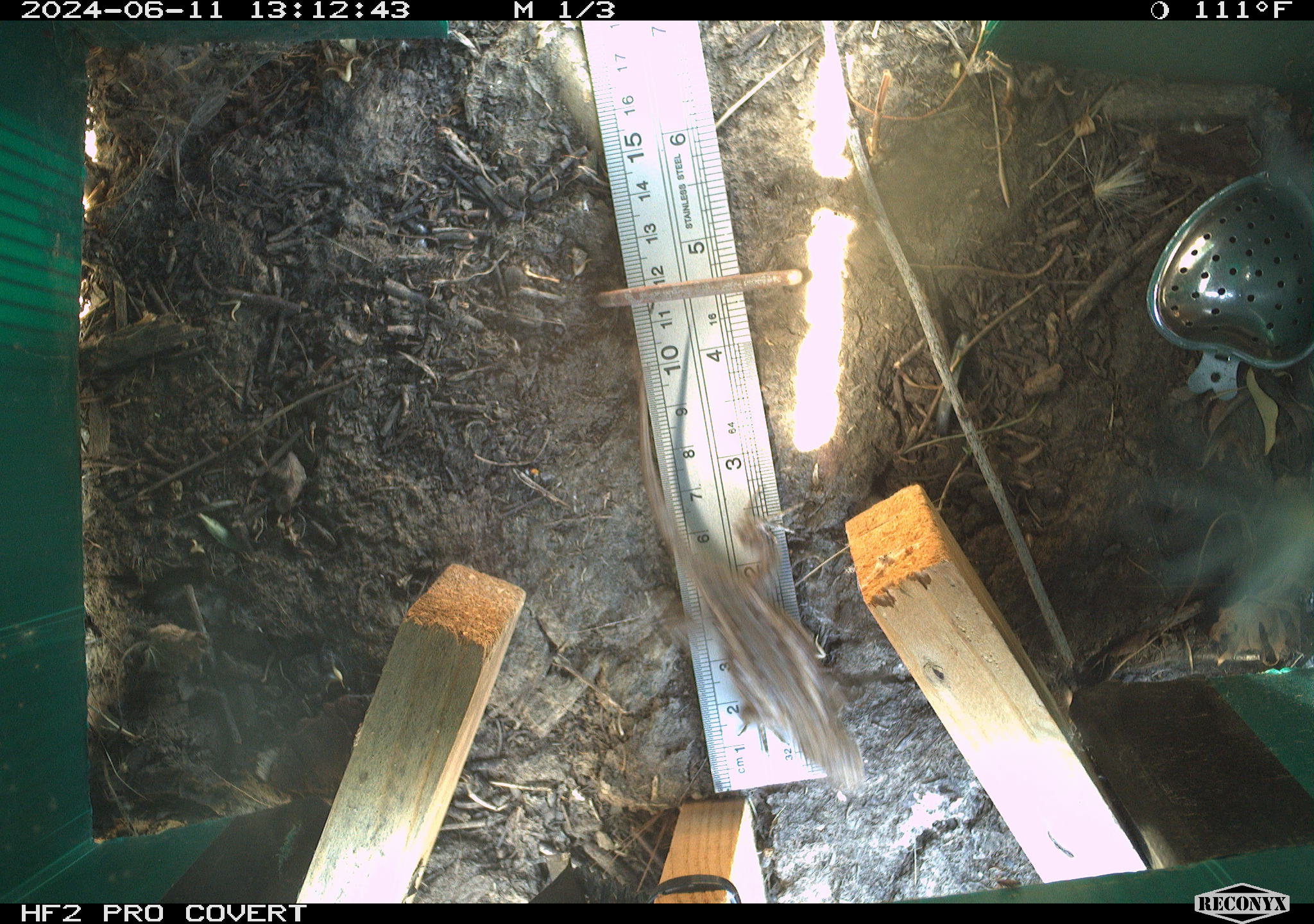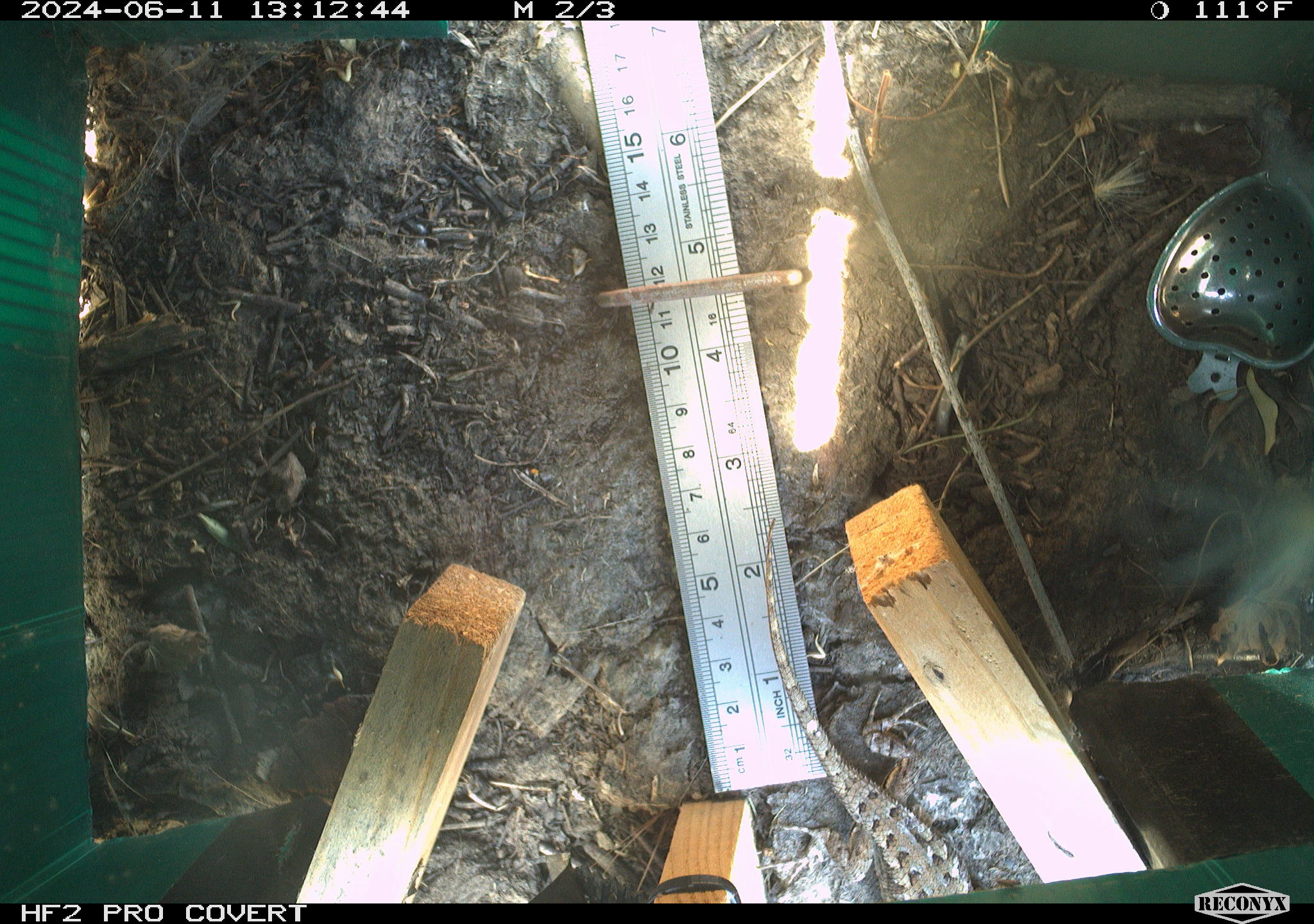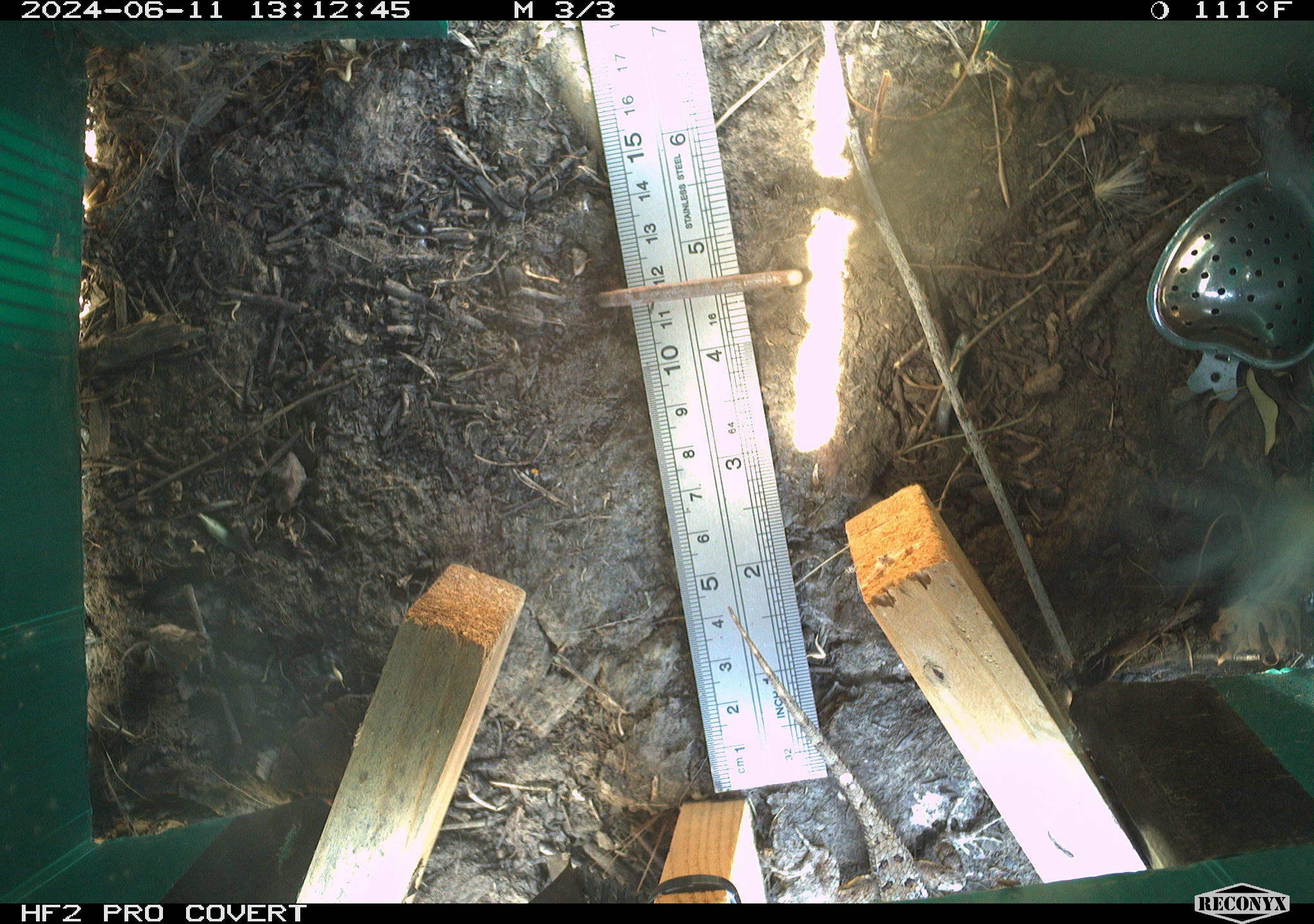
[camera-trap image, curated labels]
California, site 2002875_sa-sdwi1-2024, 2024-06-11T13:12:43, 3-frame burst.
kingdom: Animalia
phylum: Chordata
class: Reptilia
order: Squamata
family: Phrynosomatidae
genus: Sceloporus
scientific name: Sceloporus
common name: spiny lizards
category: sceloporus species